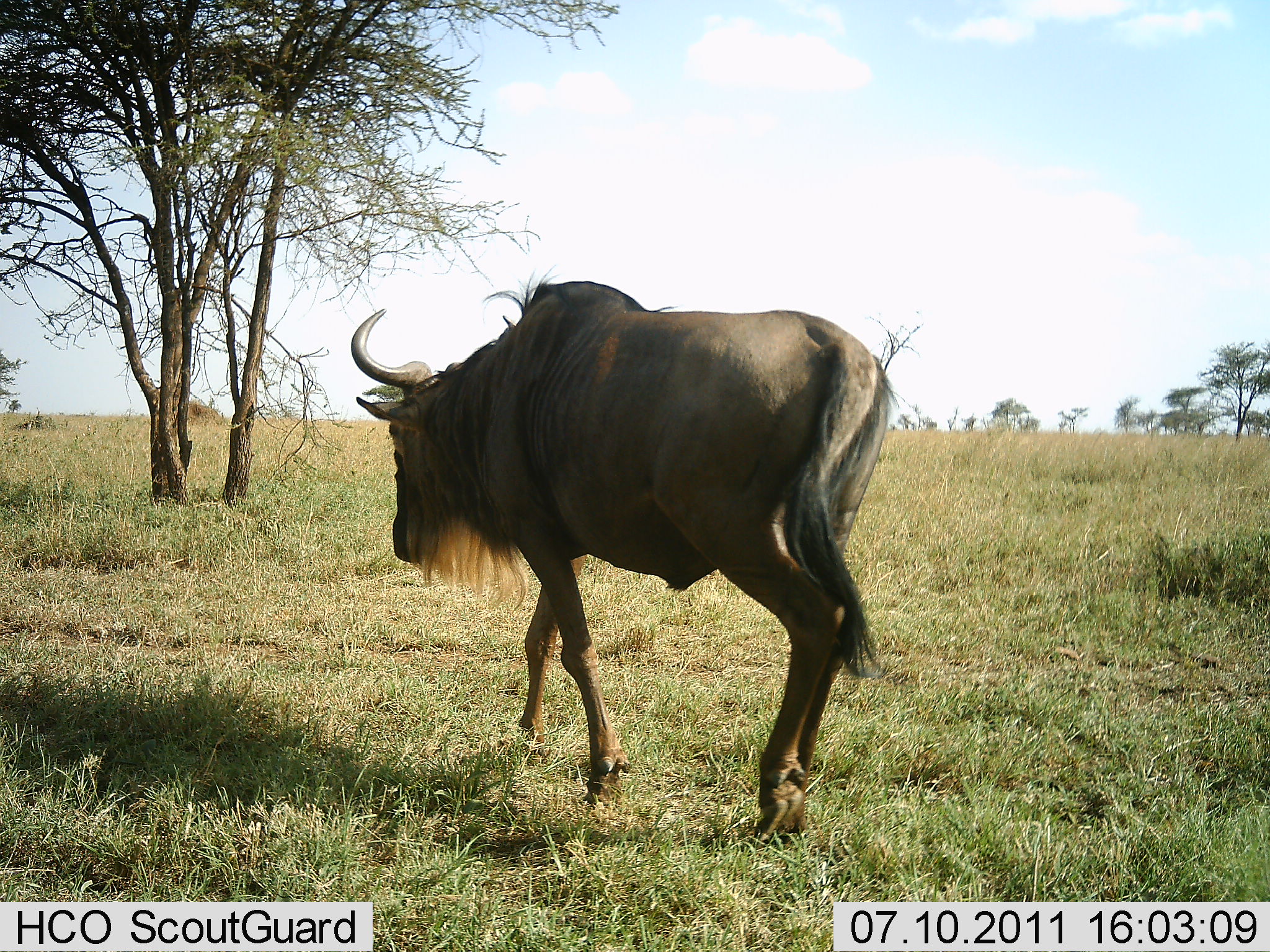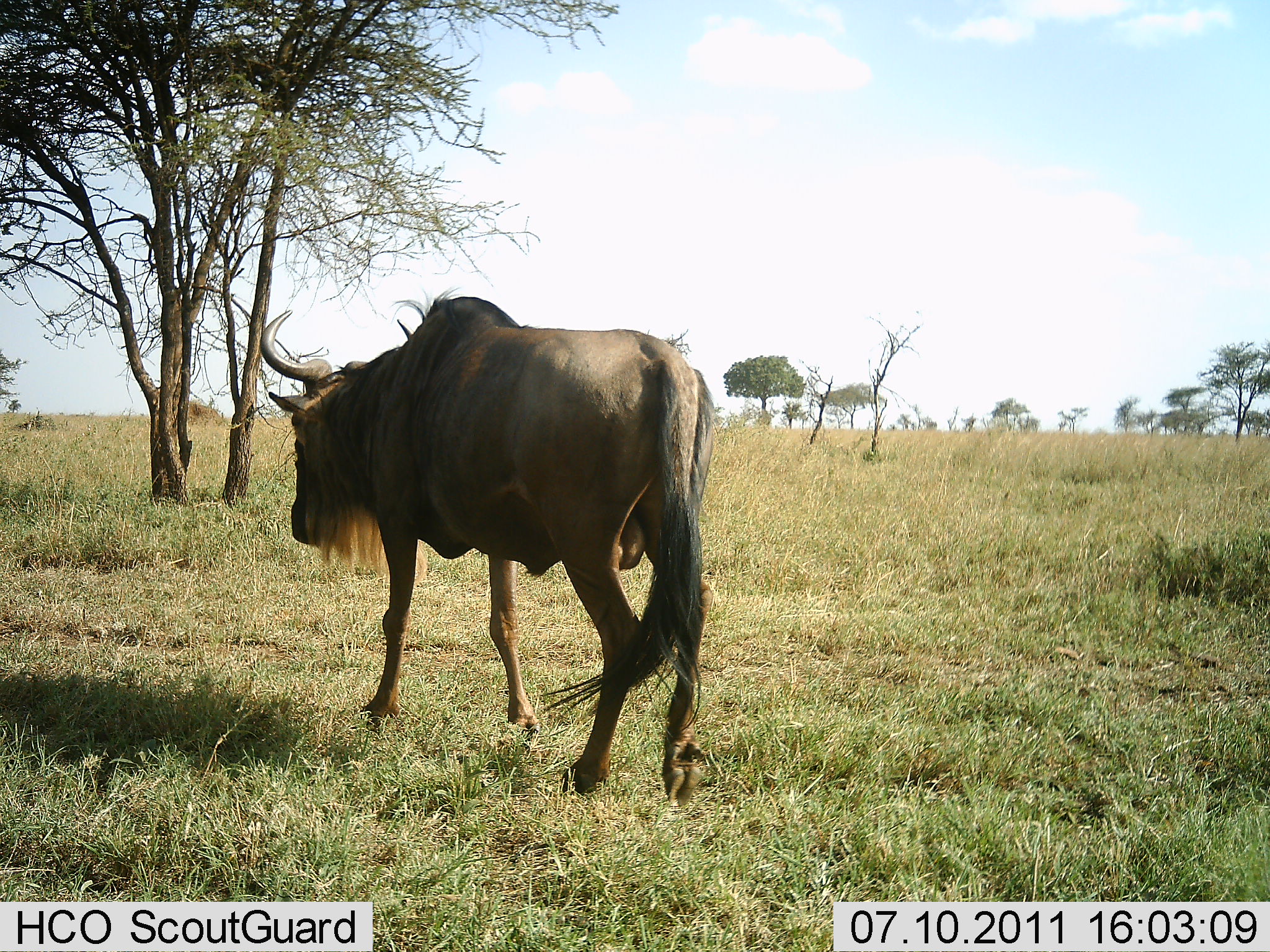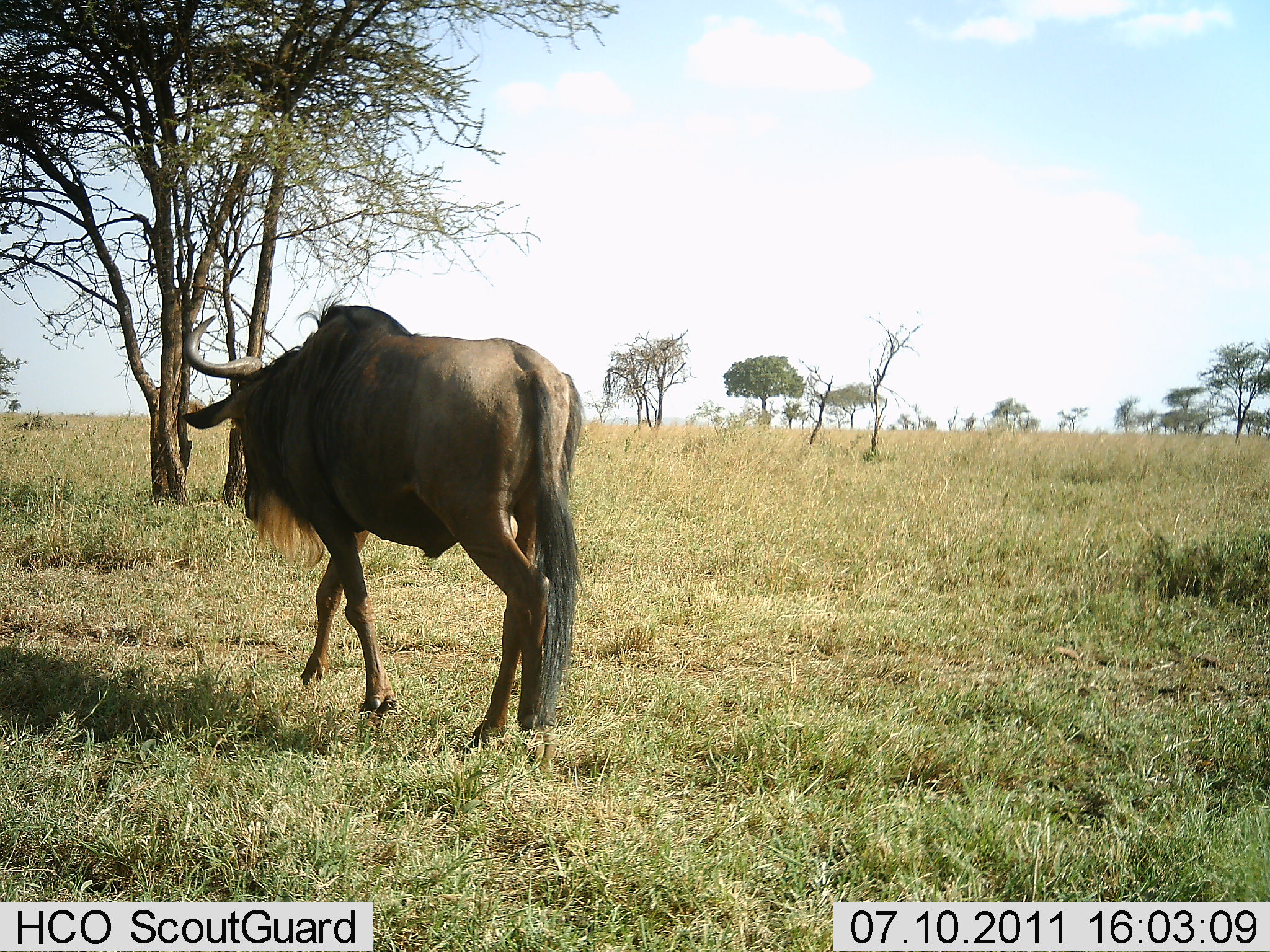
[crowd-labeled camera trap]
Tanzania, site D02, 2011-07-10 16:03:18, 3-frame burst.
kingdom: Animalia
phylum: Chordata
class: Mammalia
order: Artiodactyla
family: Bovidae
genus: Connochaetes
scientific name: Connochaetes taurinus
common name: blue wildebeest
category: wildebeest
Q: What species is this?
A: Wildebeest (blue wildebeest) (Connochaetes taurinus).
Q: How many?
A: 1.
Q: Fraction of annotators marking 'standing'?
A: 0%.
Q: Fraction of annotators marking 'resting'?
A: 0%.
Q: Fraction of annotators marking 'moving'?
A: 100%.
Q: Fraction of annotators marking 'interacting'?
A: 0%.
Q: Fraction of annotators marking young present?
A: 0%.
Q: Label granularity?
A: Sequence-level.